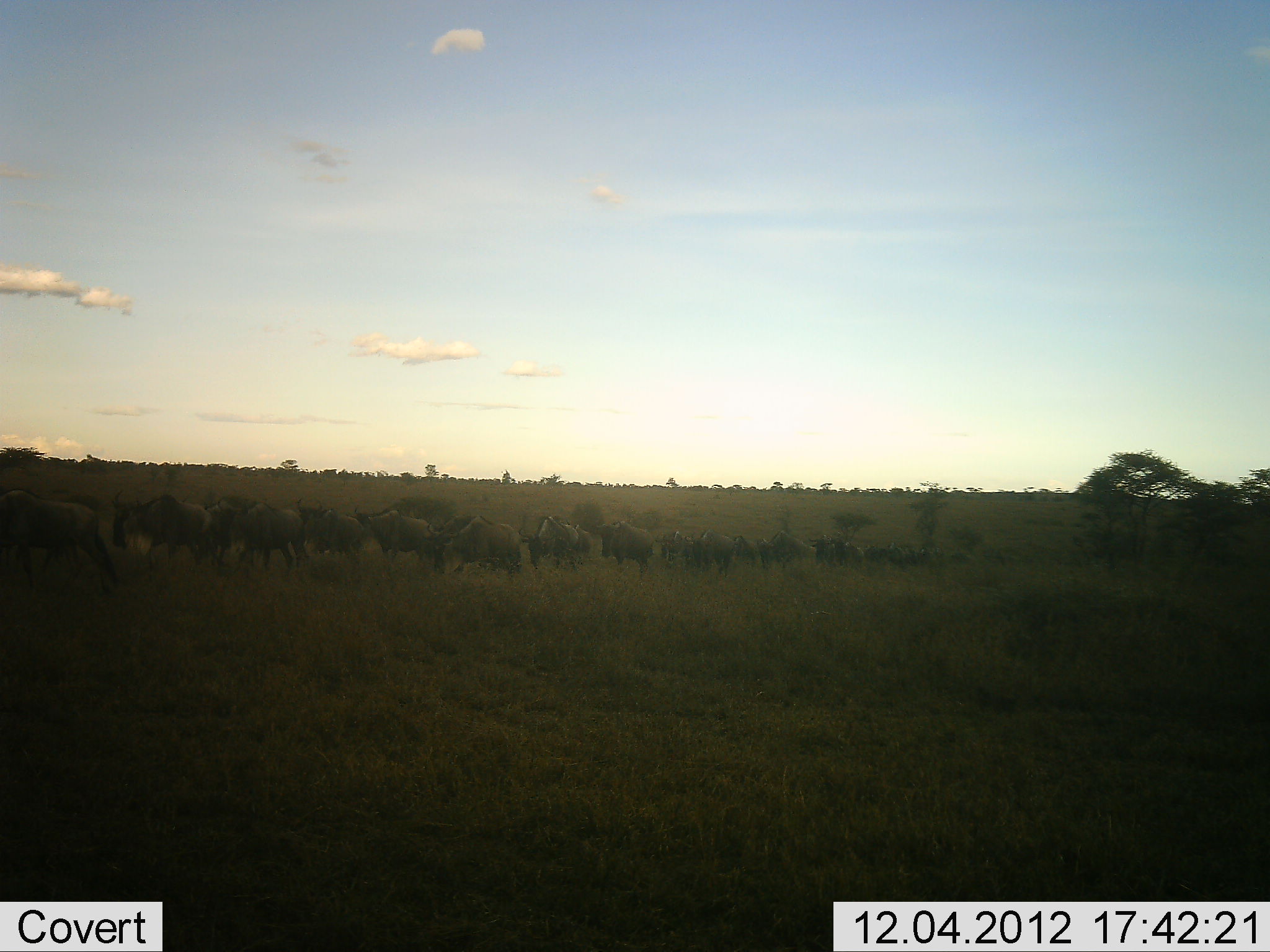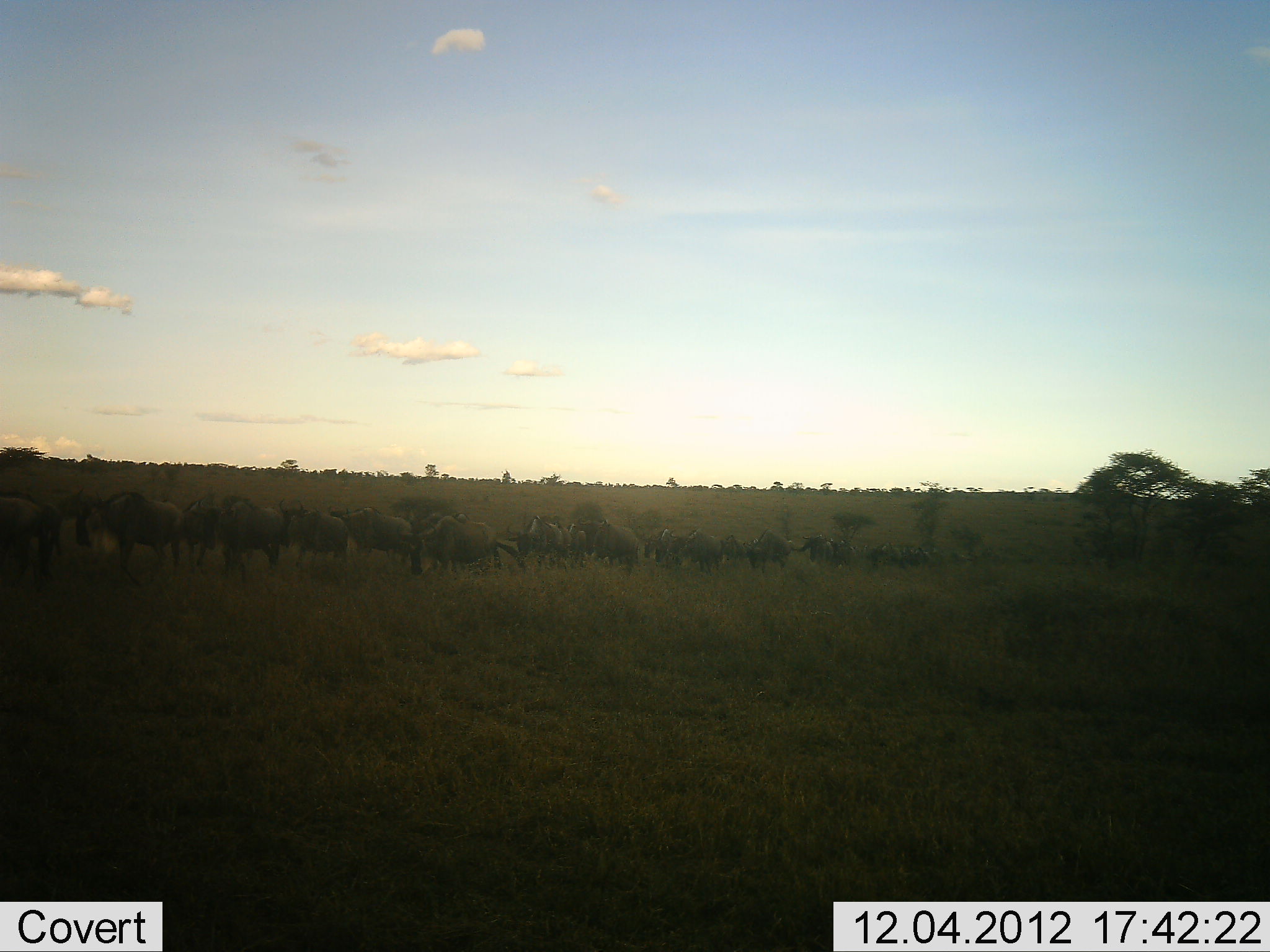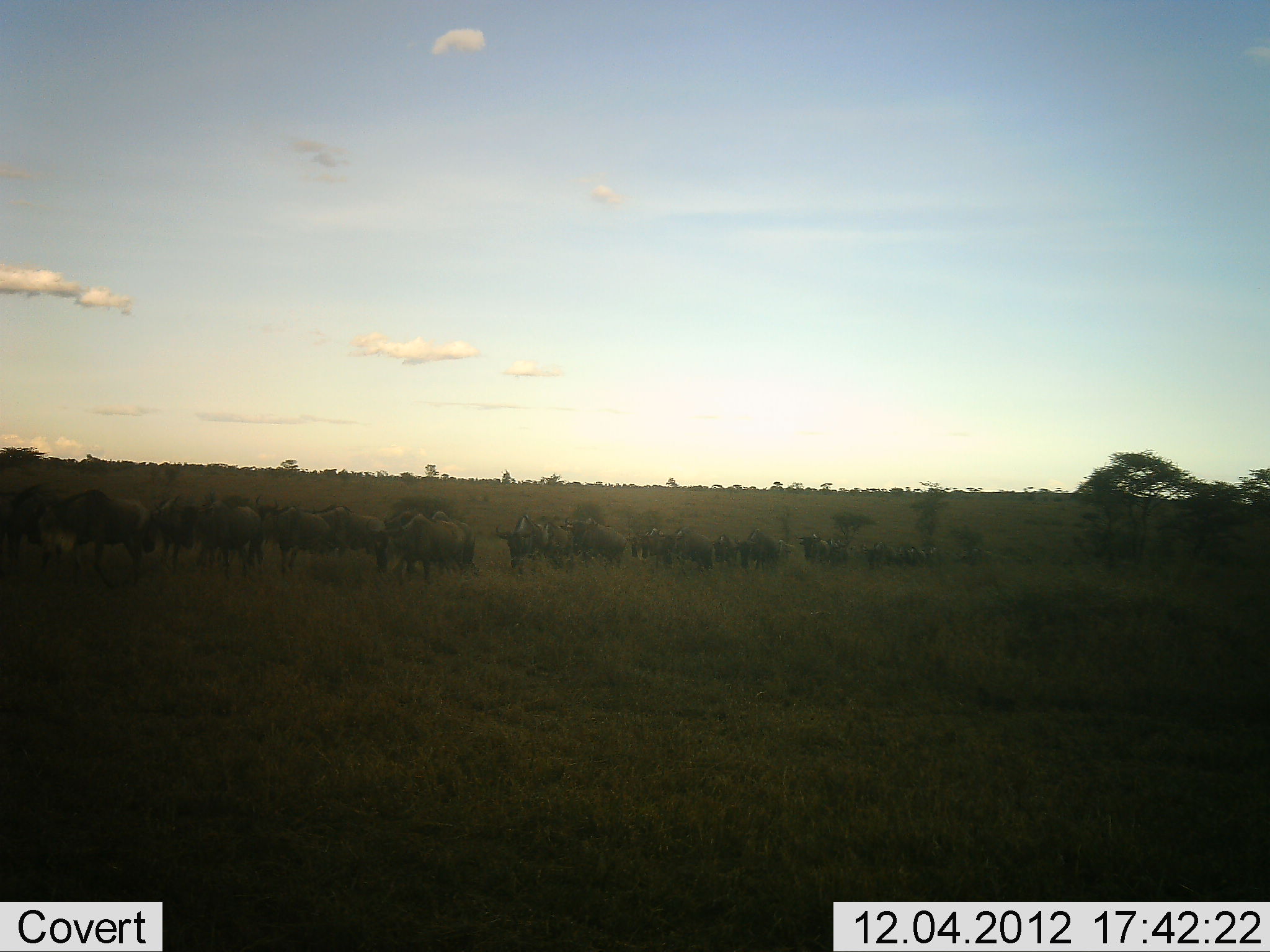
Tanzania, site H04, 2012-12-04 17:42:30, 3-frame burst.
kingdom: Animalia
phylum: Chordata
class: Mammalia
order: Artiodactyla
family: Bovidae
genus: Connochaetes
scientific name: Connochaetes taurinus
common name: blue wildebeest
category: wildebeest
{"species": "wildebeest (blue wildebeest) (Connochaetes taurinus)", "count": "11-50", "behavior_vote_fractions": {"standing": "6%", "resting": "0%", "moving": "97%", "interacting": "0%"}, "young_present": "0%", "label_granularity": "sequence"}